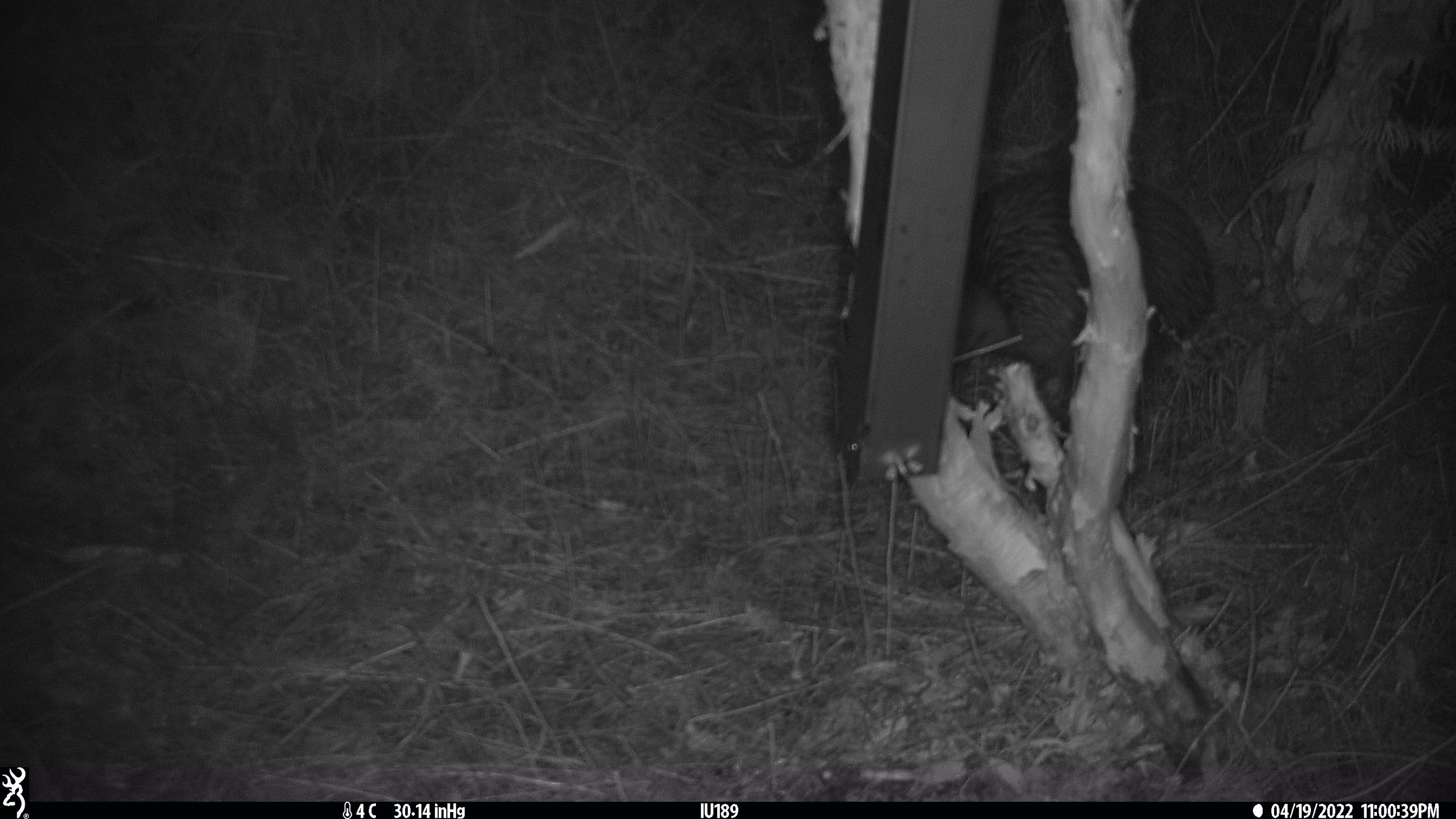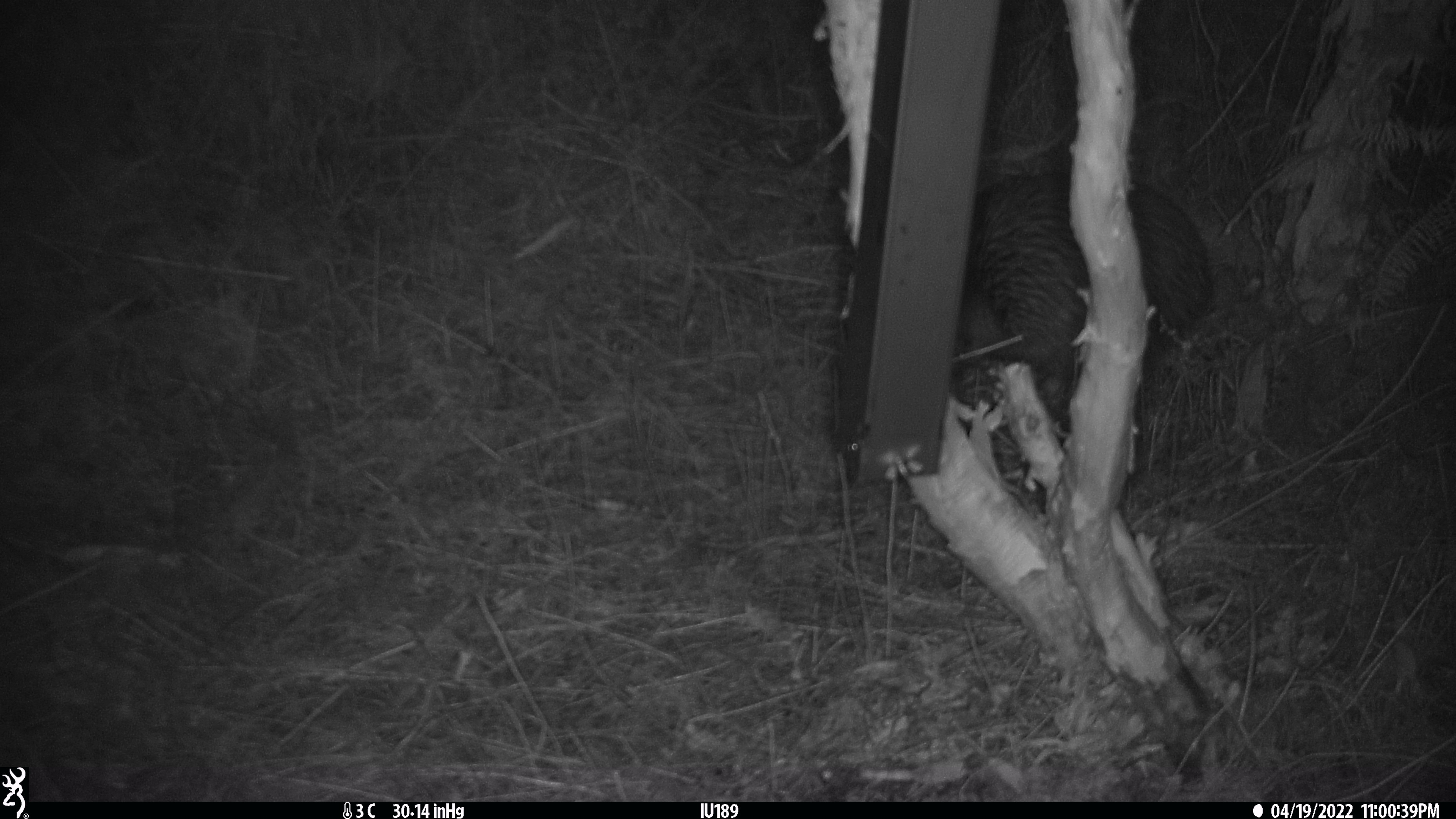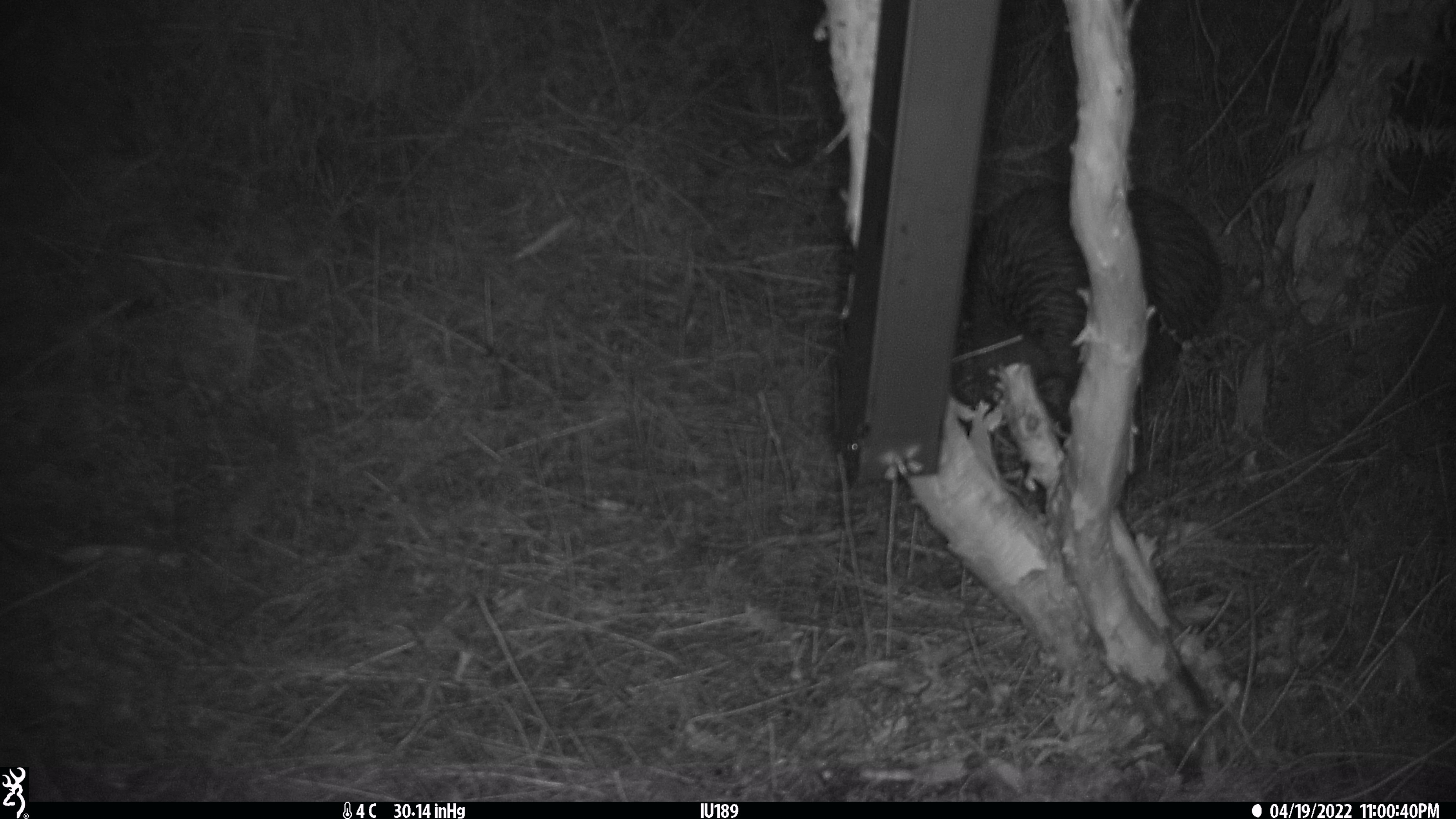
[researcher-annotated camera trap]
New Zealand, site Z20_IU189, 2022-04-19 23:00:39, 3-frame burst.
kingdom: Animalia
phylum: Chordata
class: Aves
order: Apterygiformes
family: Apterygidae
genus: Apteryx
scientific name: Apteryx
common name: kiwi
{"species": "kiwi (Apteryx)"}